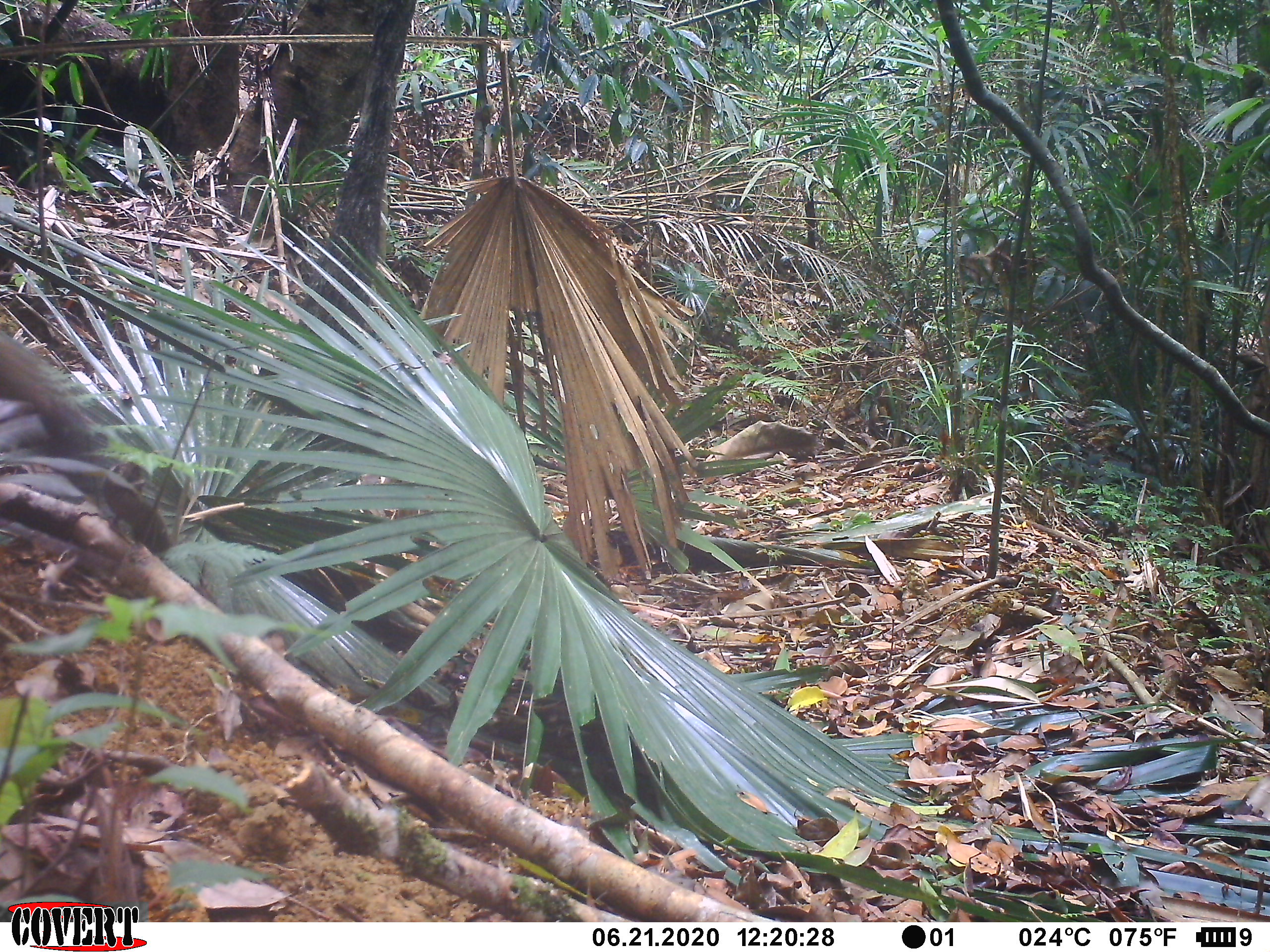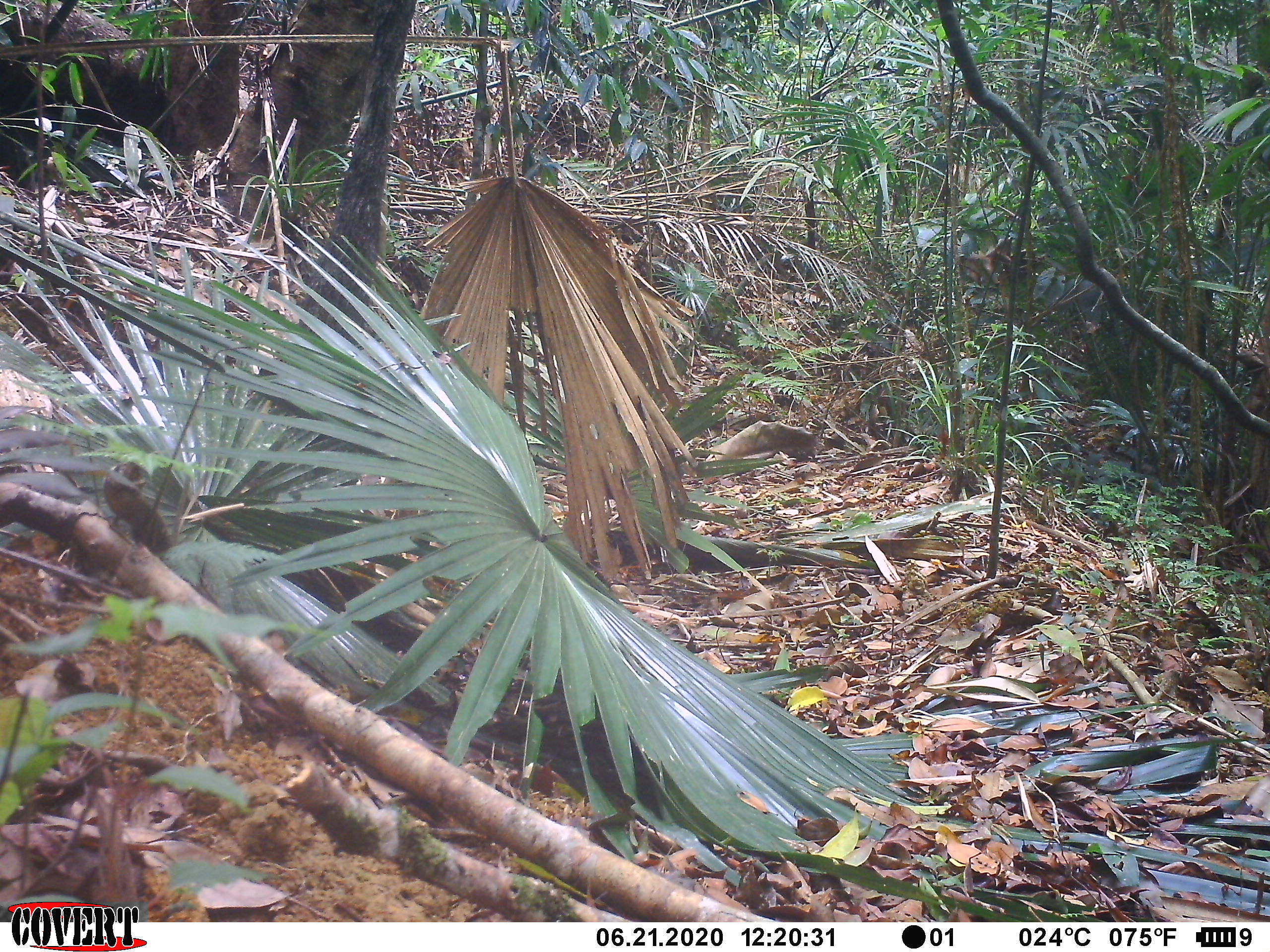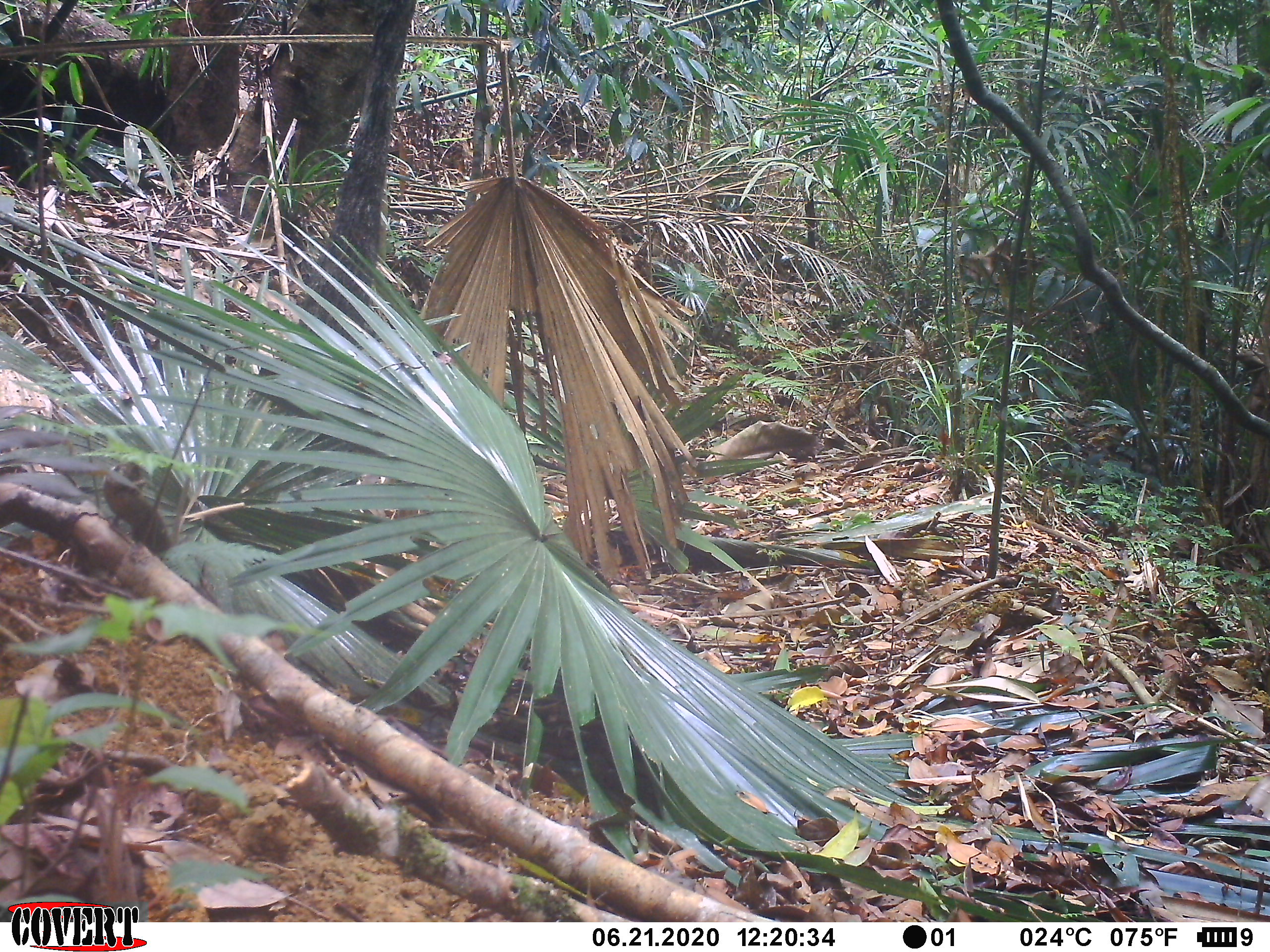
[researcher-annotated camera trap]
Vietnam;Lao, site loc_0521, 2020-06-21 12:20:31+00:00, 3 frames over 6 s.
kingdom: Animalia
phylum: Chordata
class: Mammalia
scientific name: Mammalia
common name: mammal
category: unidentified small mammal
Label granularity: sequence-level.